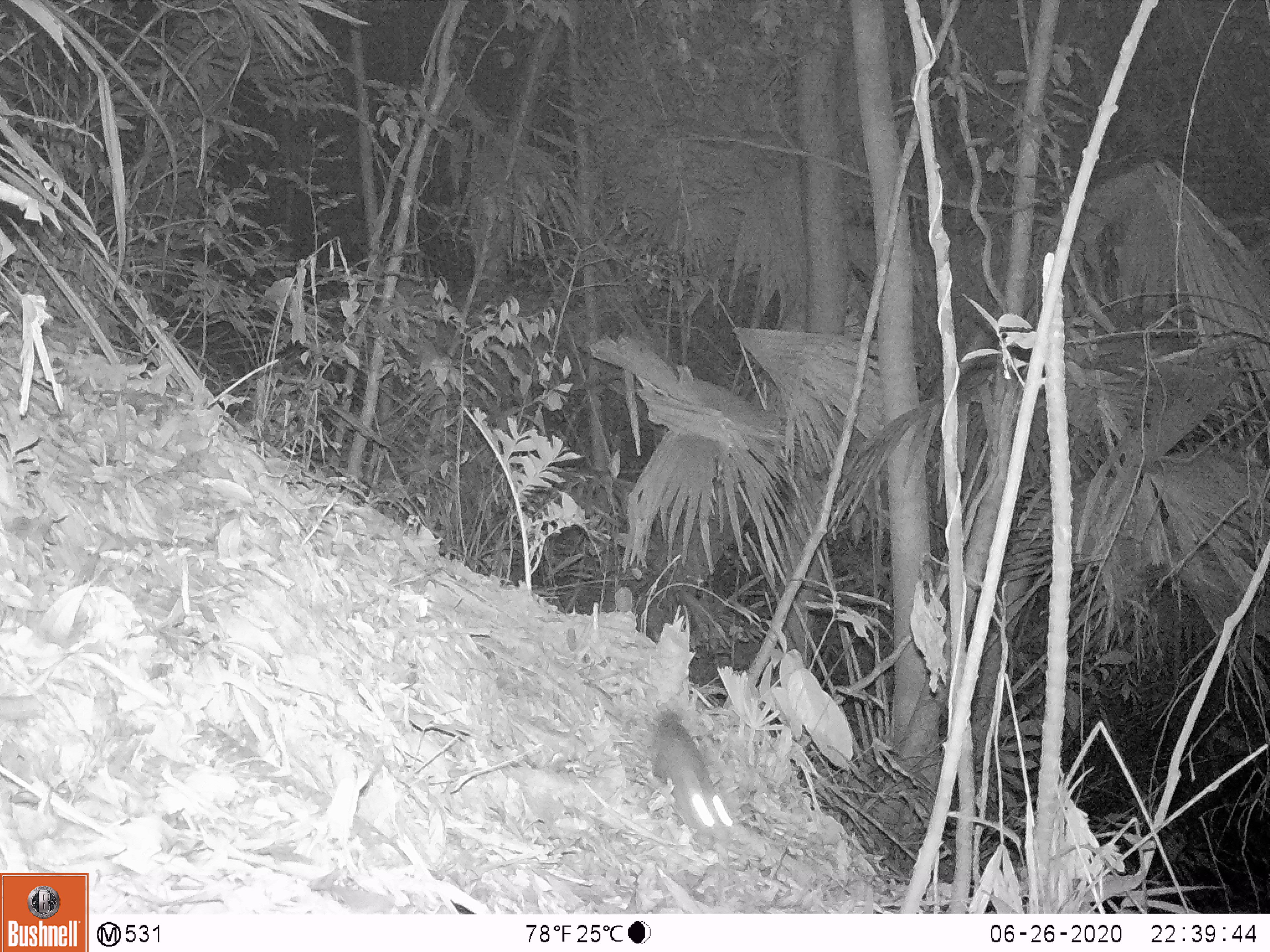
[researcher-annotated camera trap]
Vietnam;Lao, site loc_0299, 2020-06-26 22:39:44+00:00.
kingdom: Animalia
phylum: Chordata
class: Mammalia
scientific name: Mammalia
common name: mammal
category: unidentified small mammal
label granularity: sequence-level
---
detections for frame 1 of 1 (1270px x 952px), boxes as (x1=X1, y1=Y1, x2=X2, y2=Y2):
unidentified small mammal: (x1=652, y1=706, x2=737, y2=838)